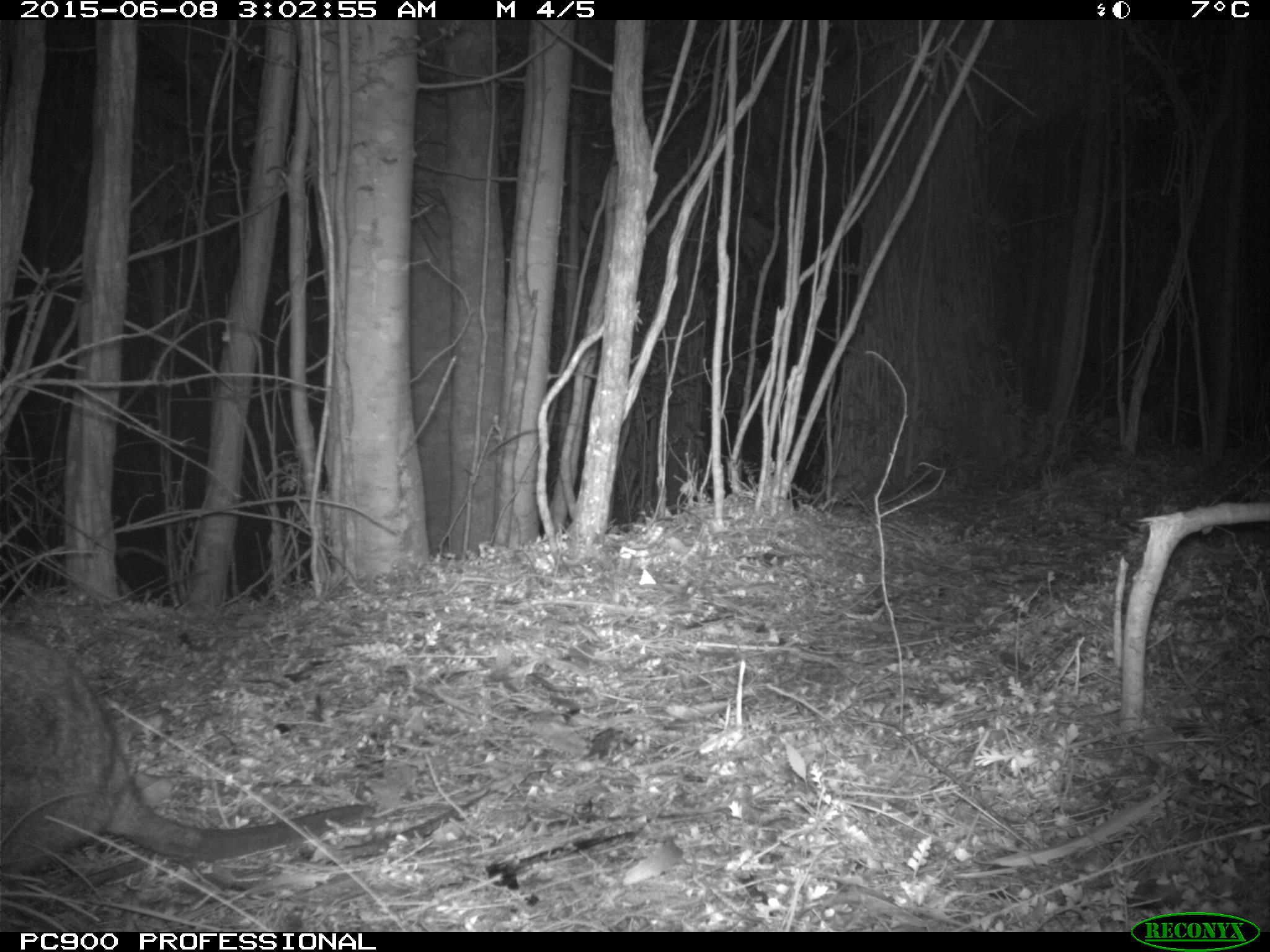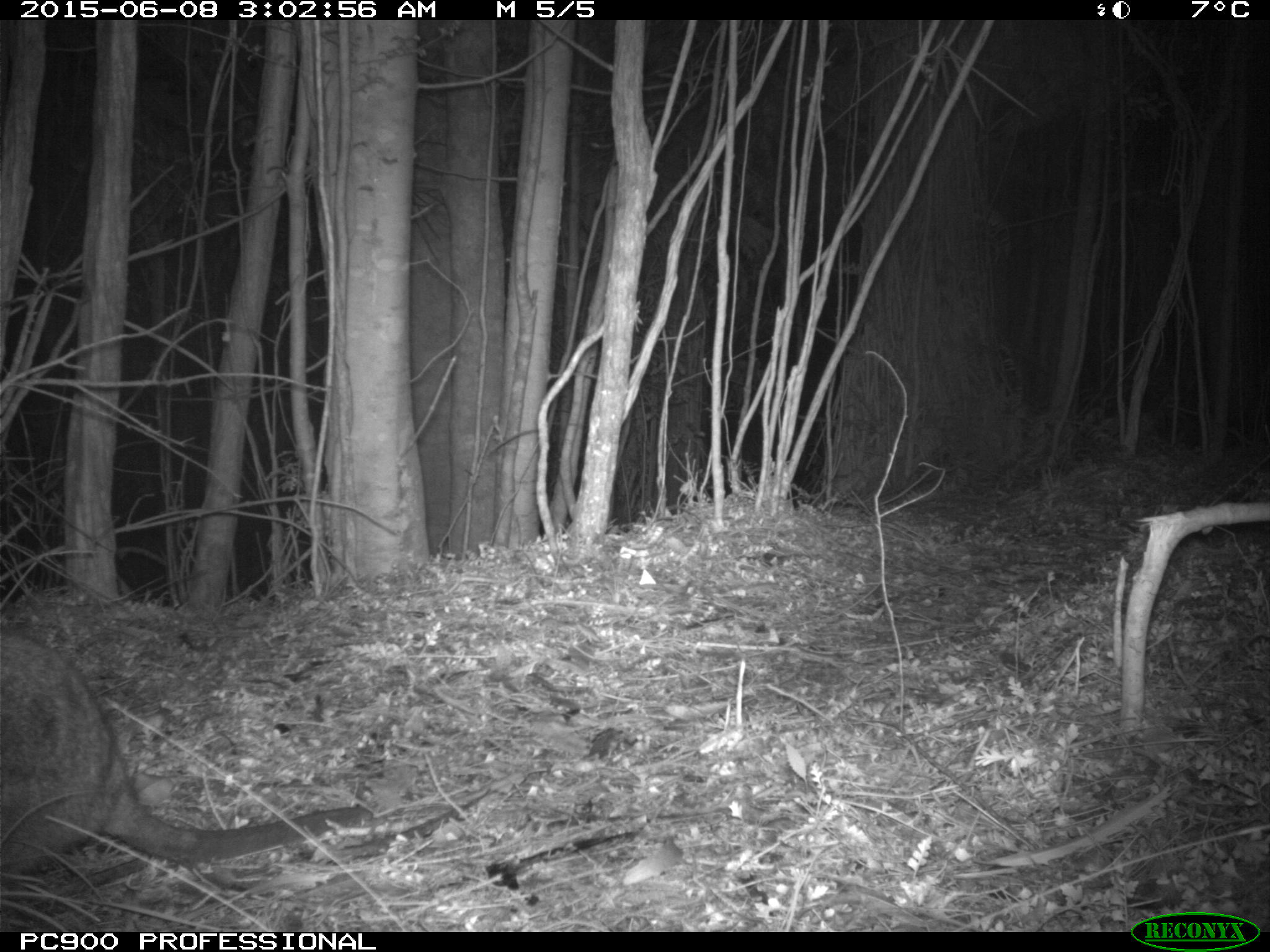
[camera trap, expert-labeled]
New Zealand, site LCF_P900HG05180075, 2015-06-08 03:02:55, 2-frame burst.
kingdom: Animalia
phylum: Chordata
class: Mammalia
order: Diprotodontia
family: Macropodidae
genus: Notamacropus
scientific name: Notamacropus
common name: wallaby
Wallaby (Notamacropus).